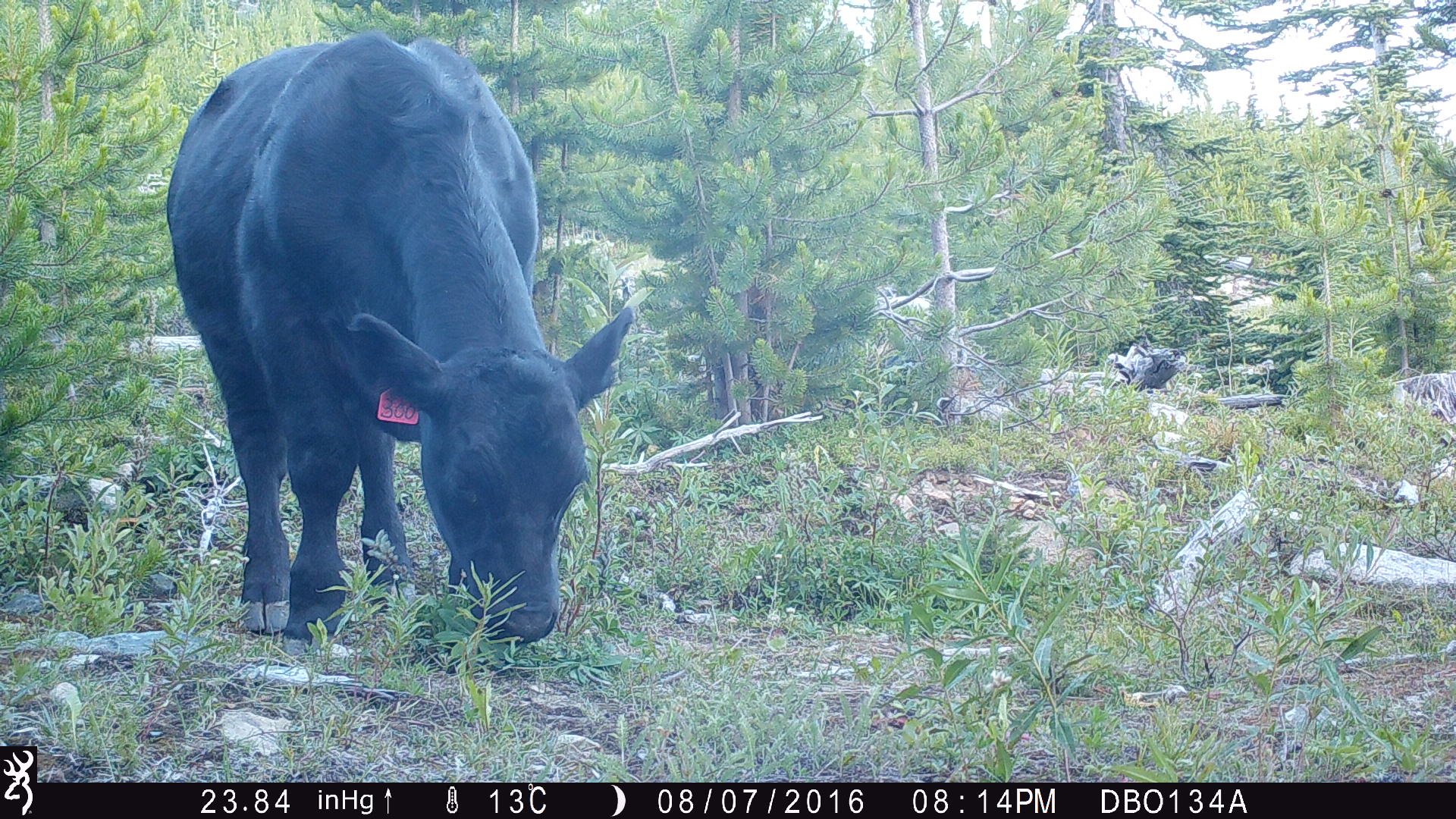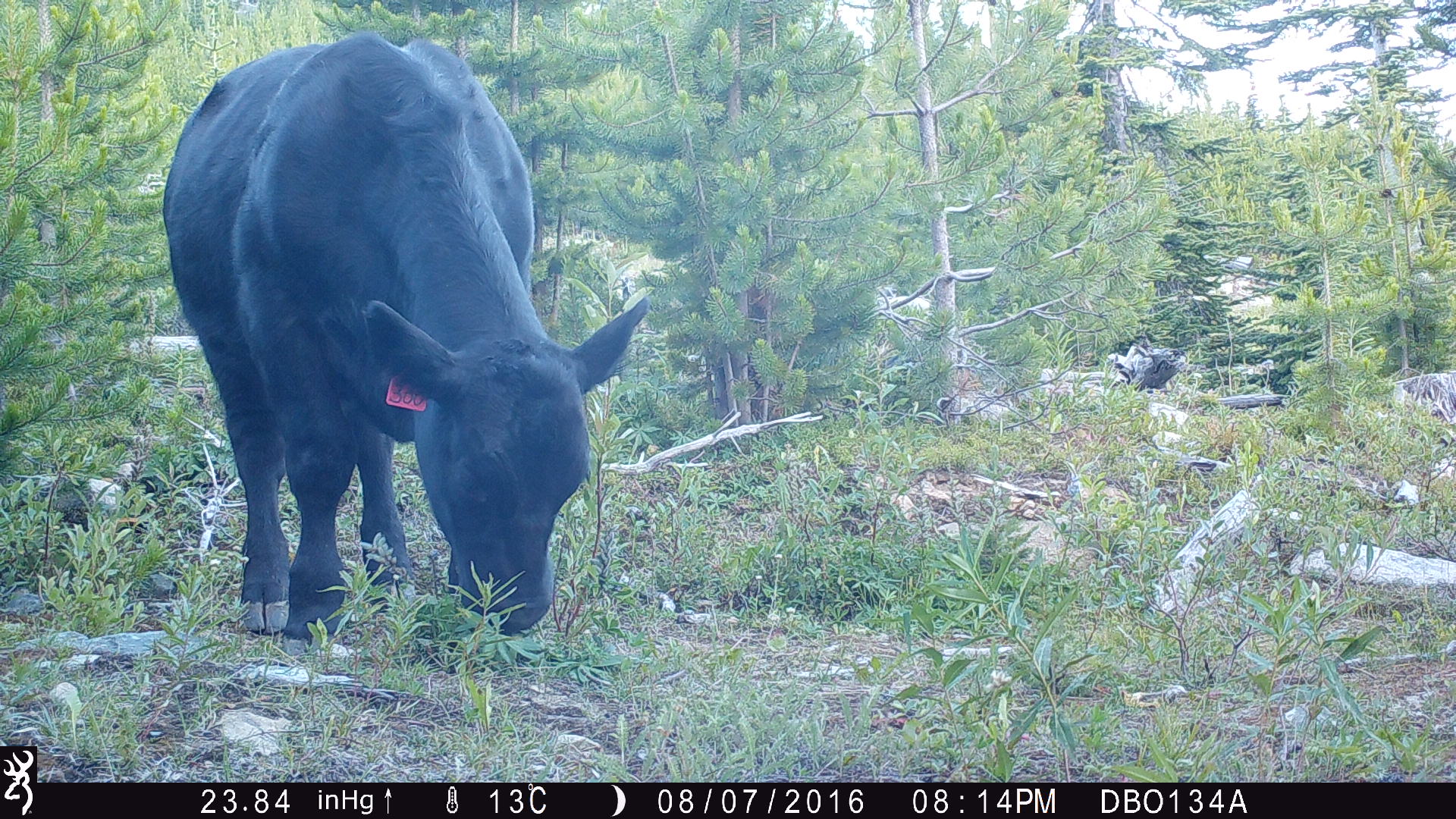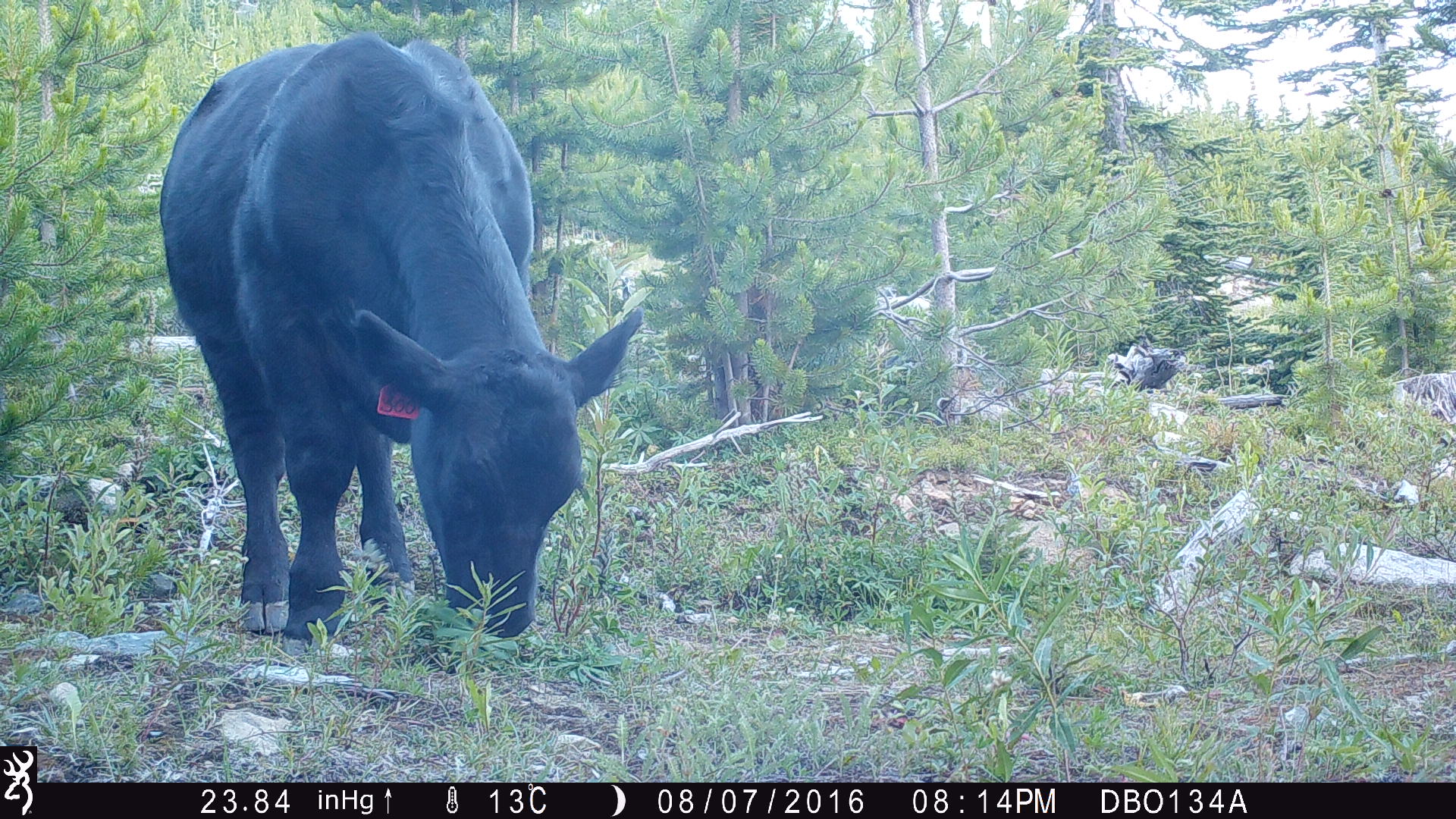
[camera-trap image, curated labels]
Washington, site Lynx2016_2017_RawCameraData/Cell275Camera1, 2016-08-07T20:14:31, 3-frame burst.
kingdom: Animalia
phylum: Chordata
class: Mammalia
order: Artiodactyla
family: Bovidae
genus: Bos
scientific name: Bos taurus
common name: domestic cattle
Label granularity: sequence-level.